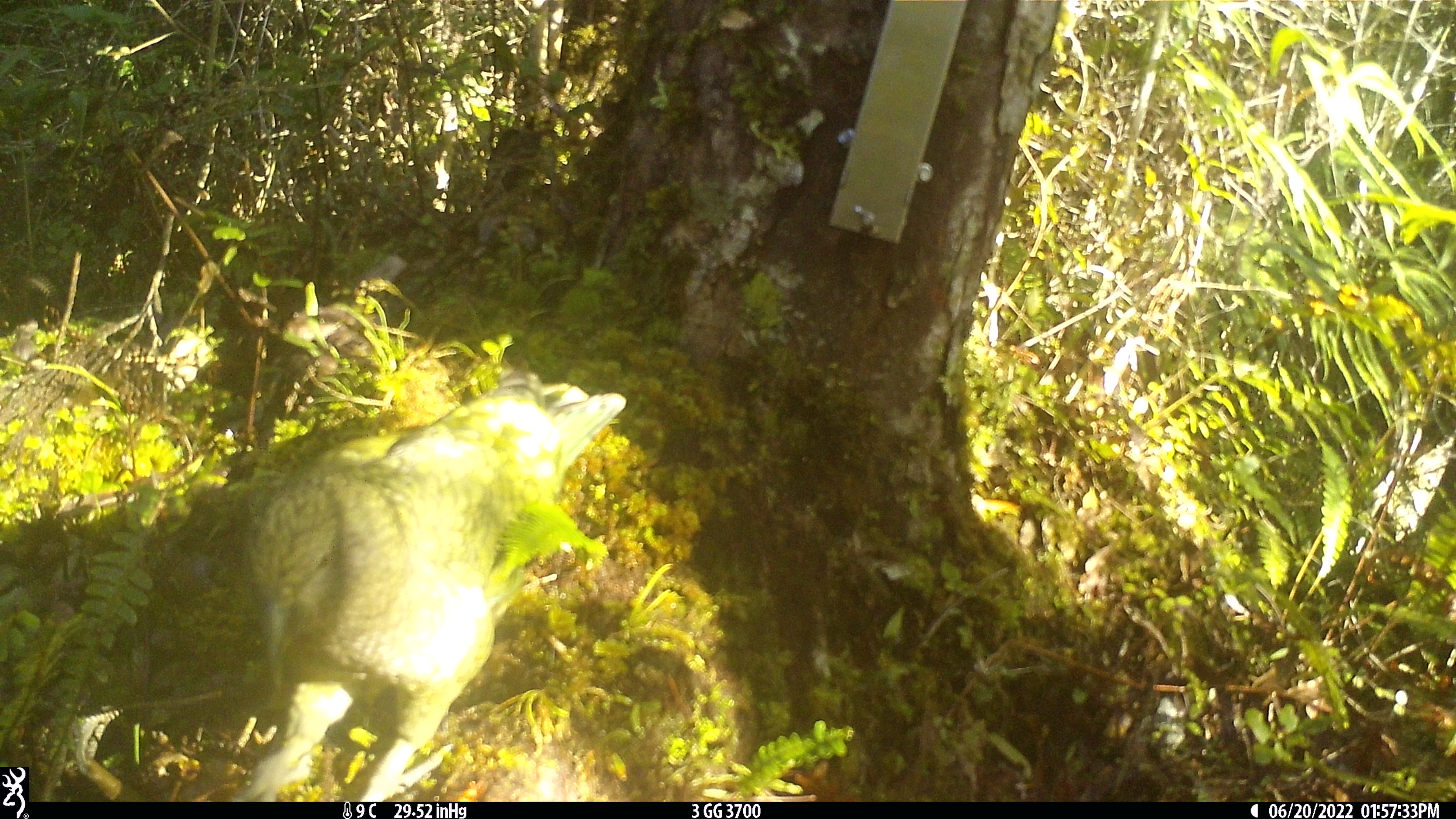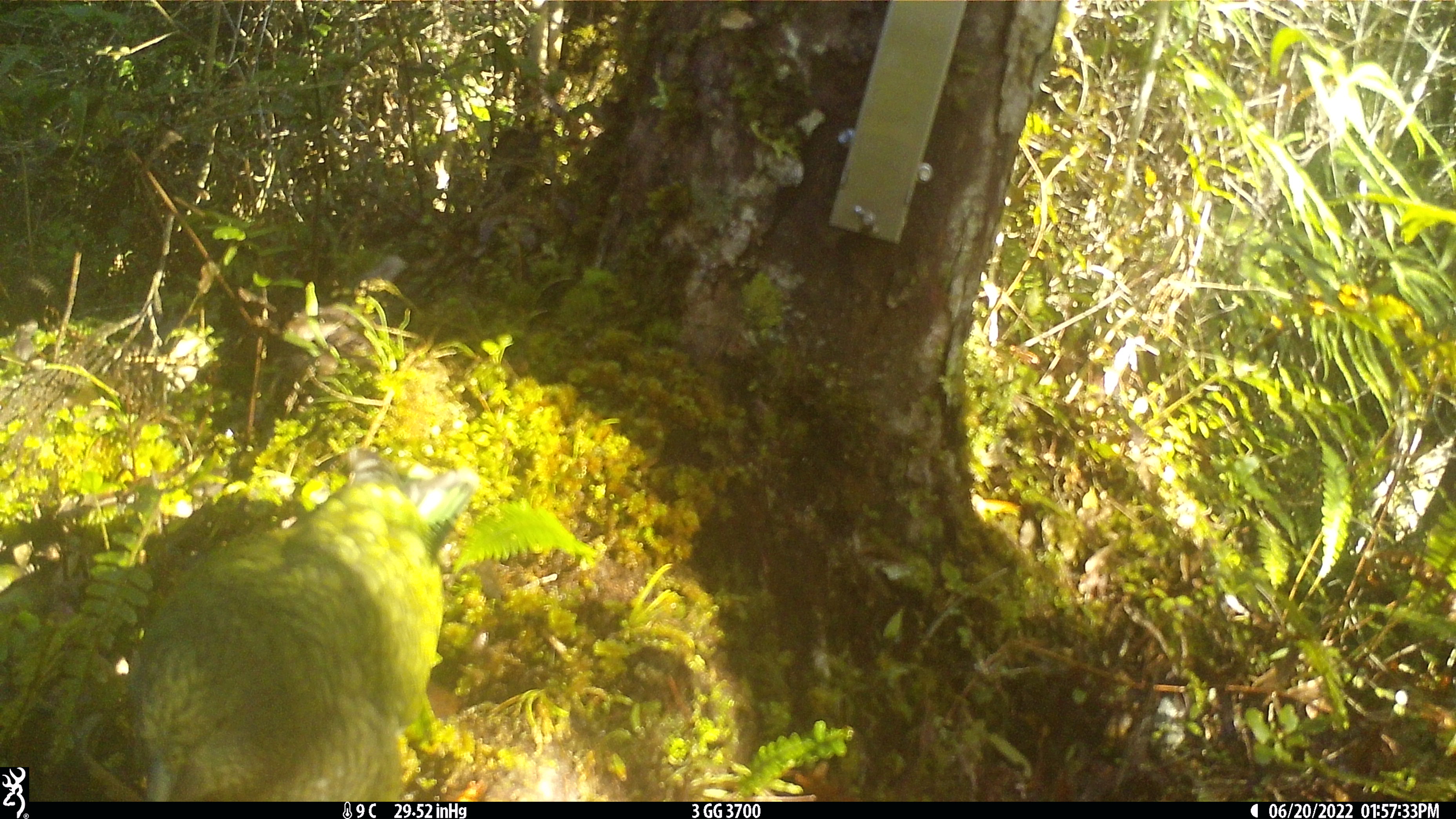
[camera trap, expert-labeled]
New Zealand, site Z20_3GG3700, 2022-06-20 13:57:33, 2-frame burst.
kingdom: Animalia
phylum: Chordata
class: Aves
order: Psittaciformes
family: Strigopidae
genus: Nestor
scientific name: Nestor notabilis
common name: kea